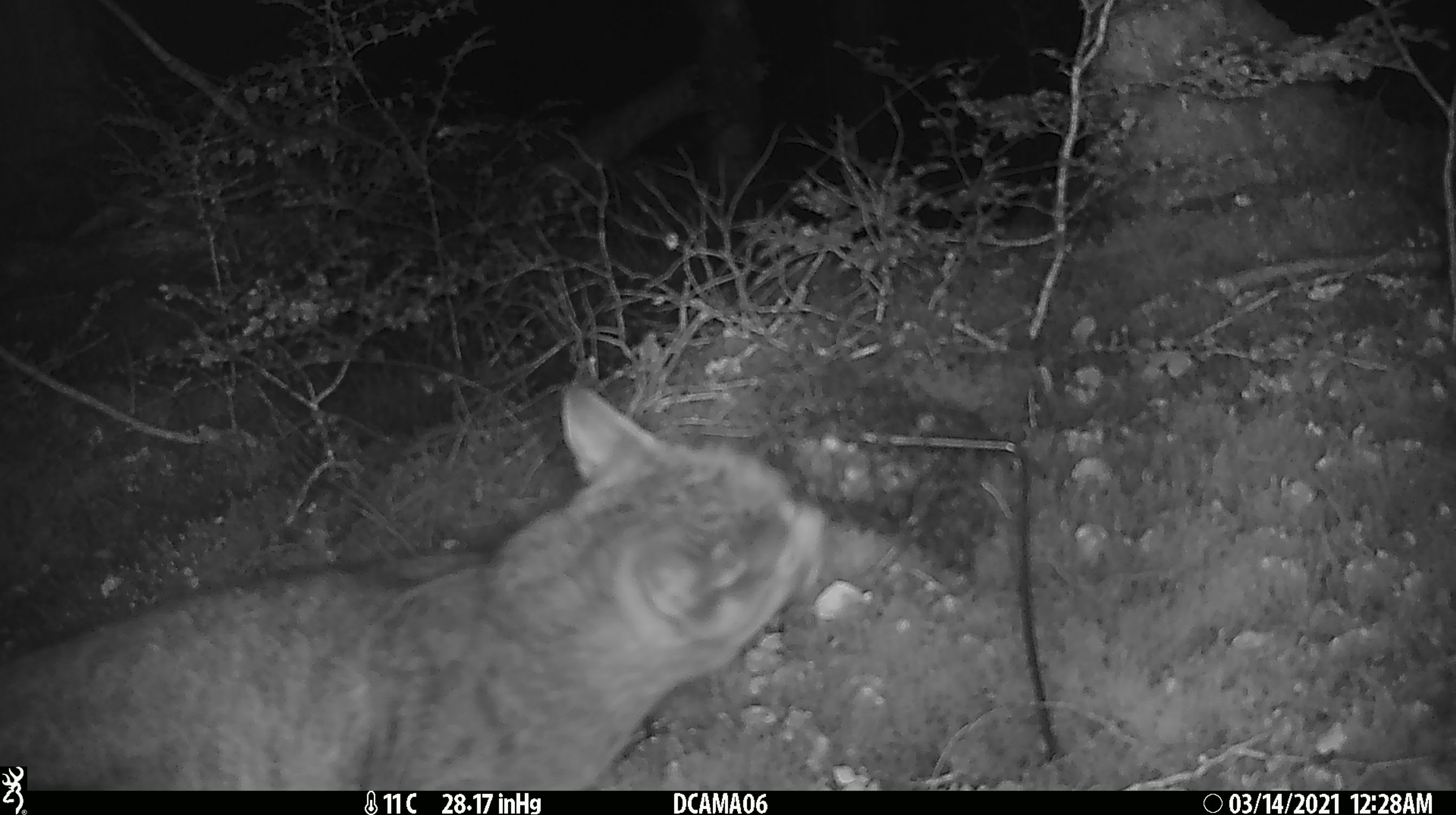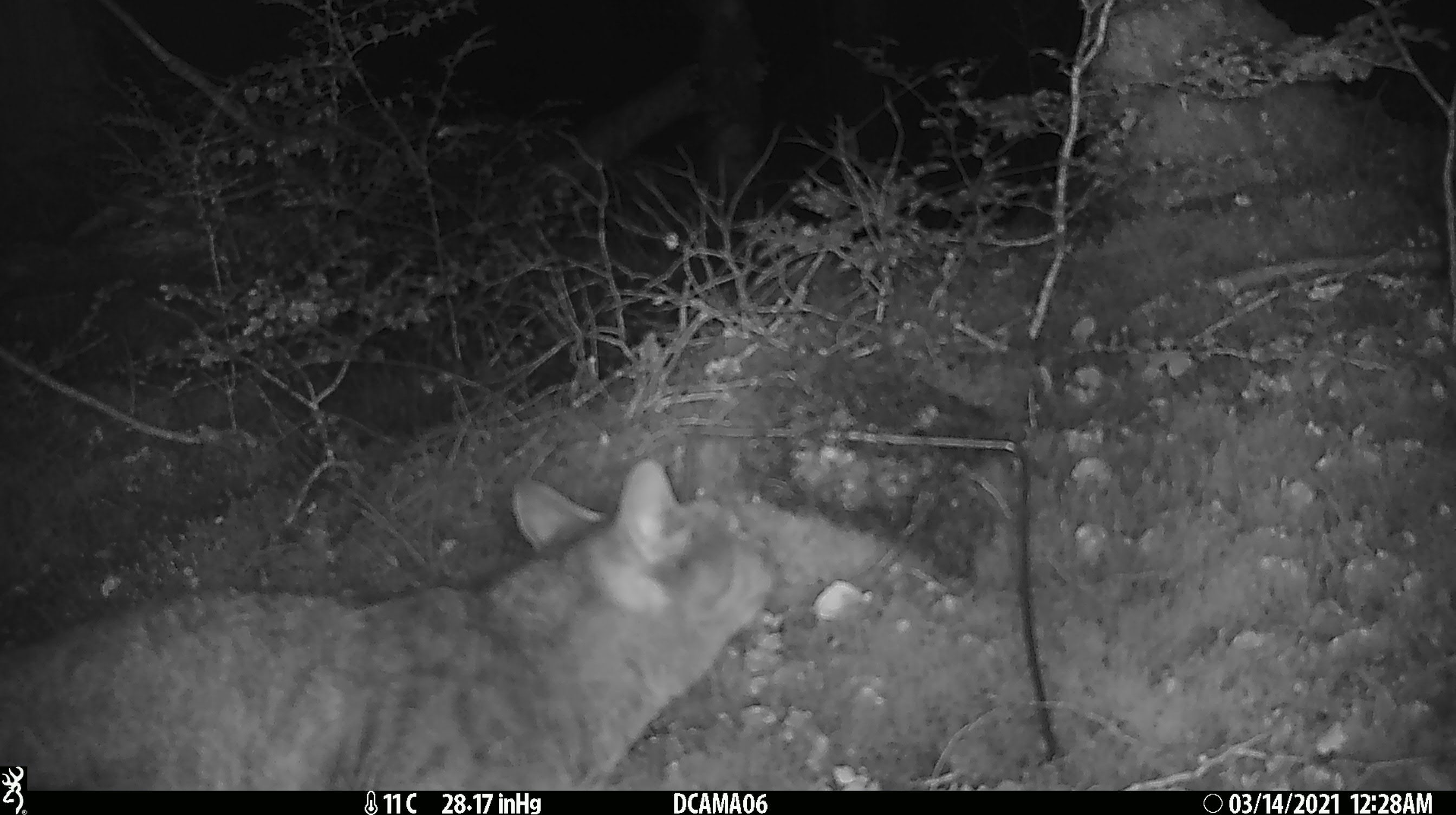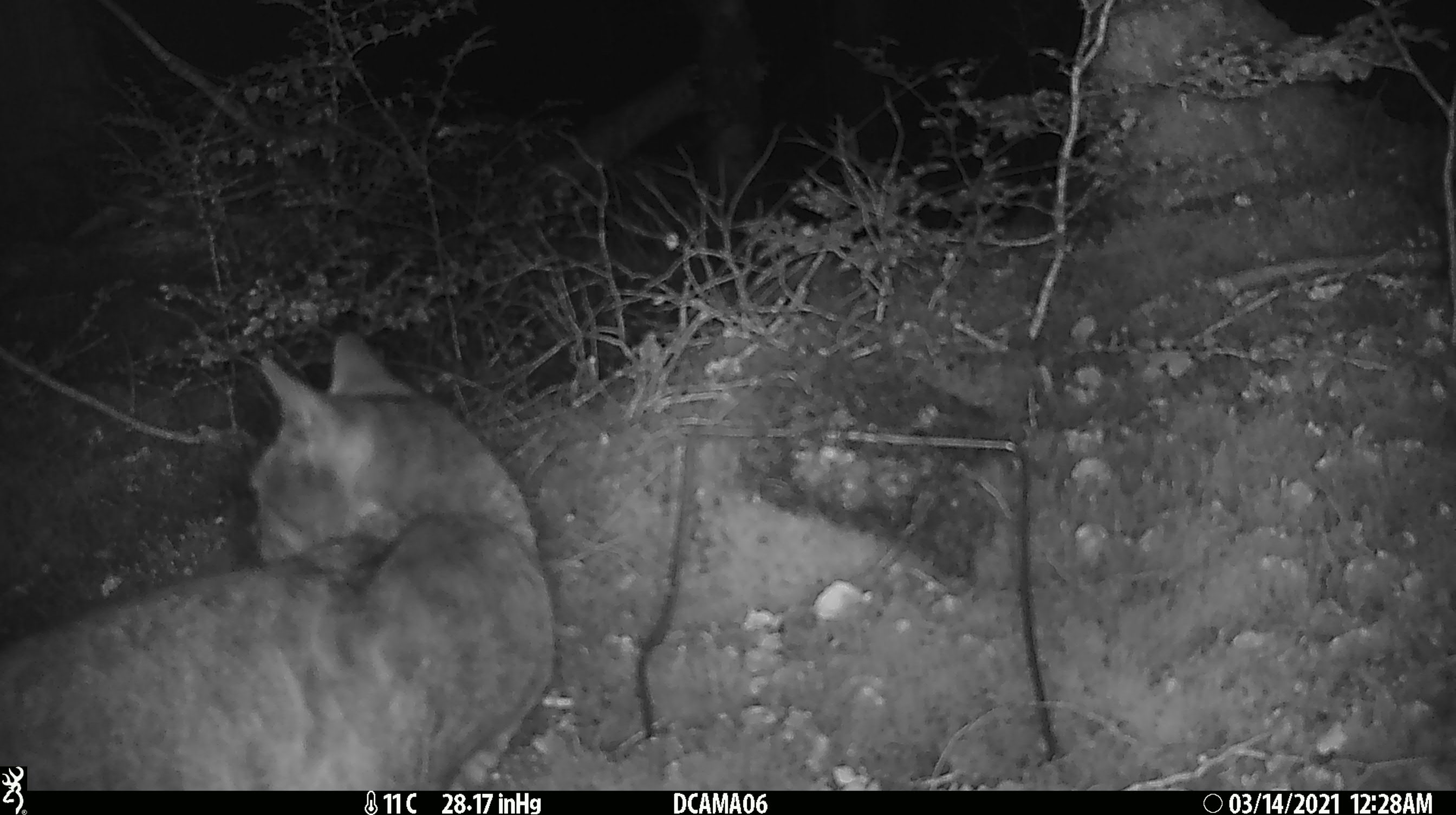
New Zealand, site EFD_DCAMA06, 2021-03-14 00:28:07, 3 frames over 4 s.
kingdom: Animalia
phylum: Chordata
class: Mammalia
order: Carnivora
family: Felidae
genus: Felis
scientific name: Felis catus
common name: domestic cat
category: cat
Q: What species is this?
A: Cat (domestic cat) (Felis catus).